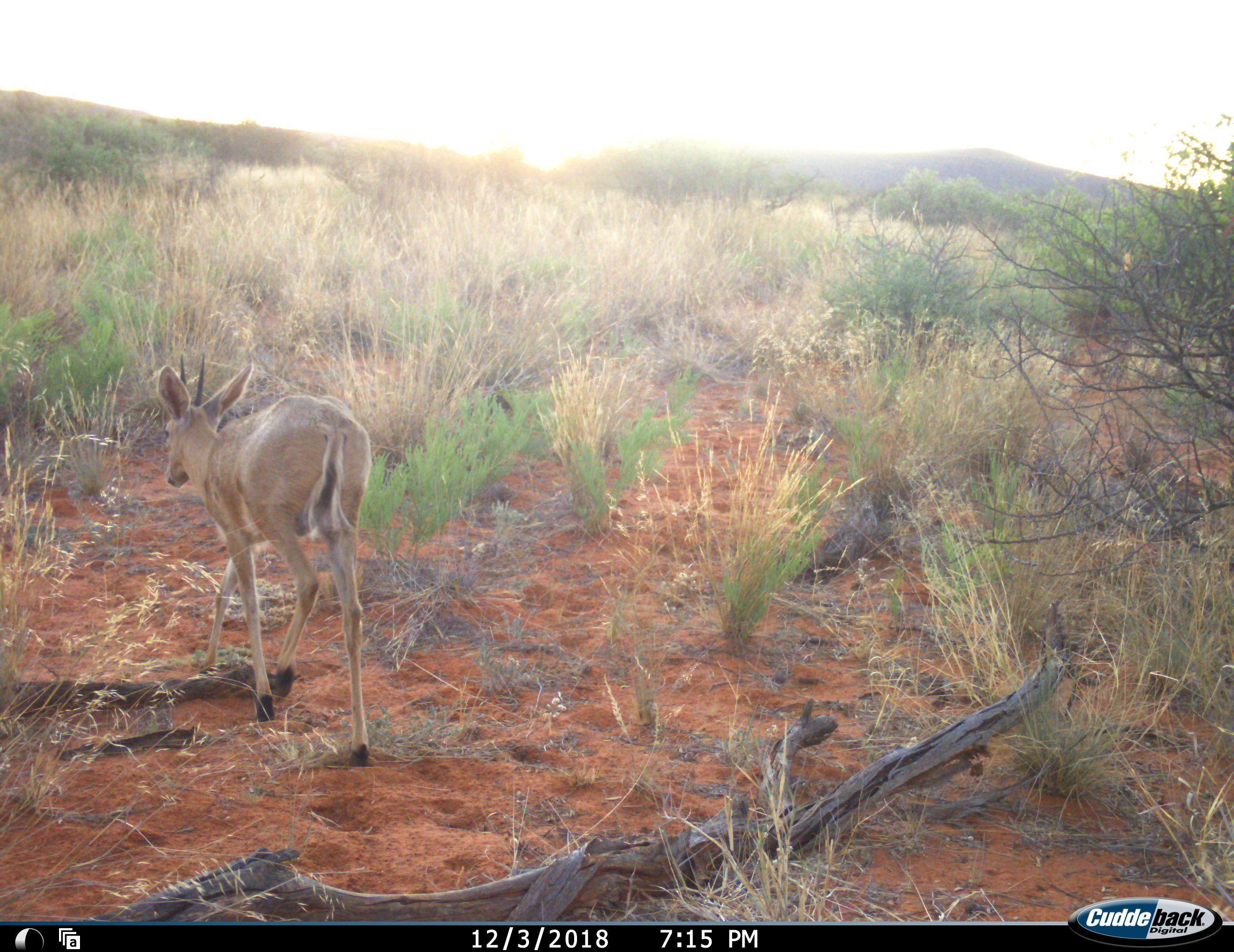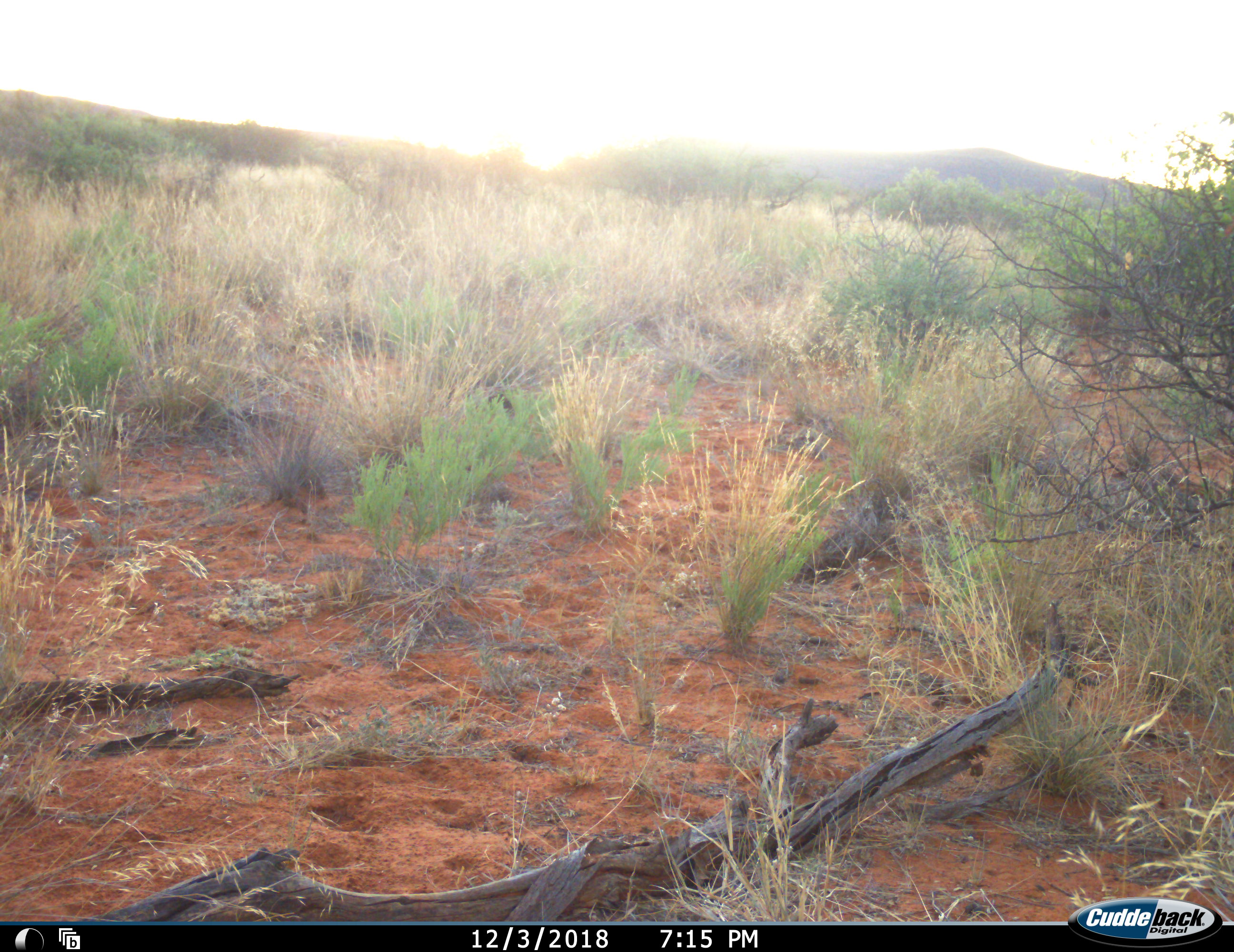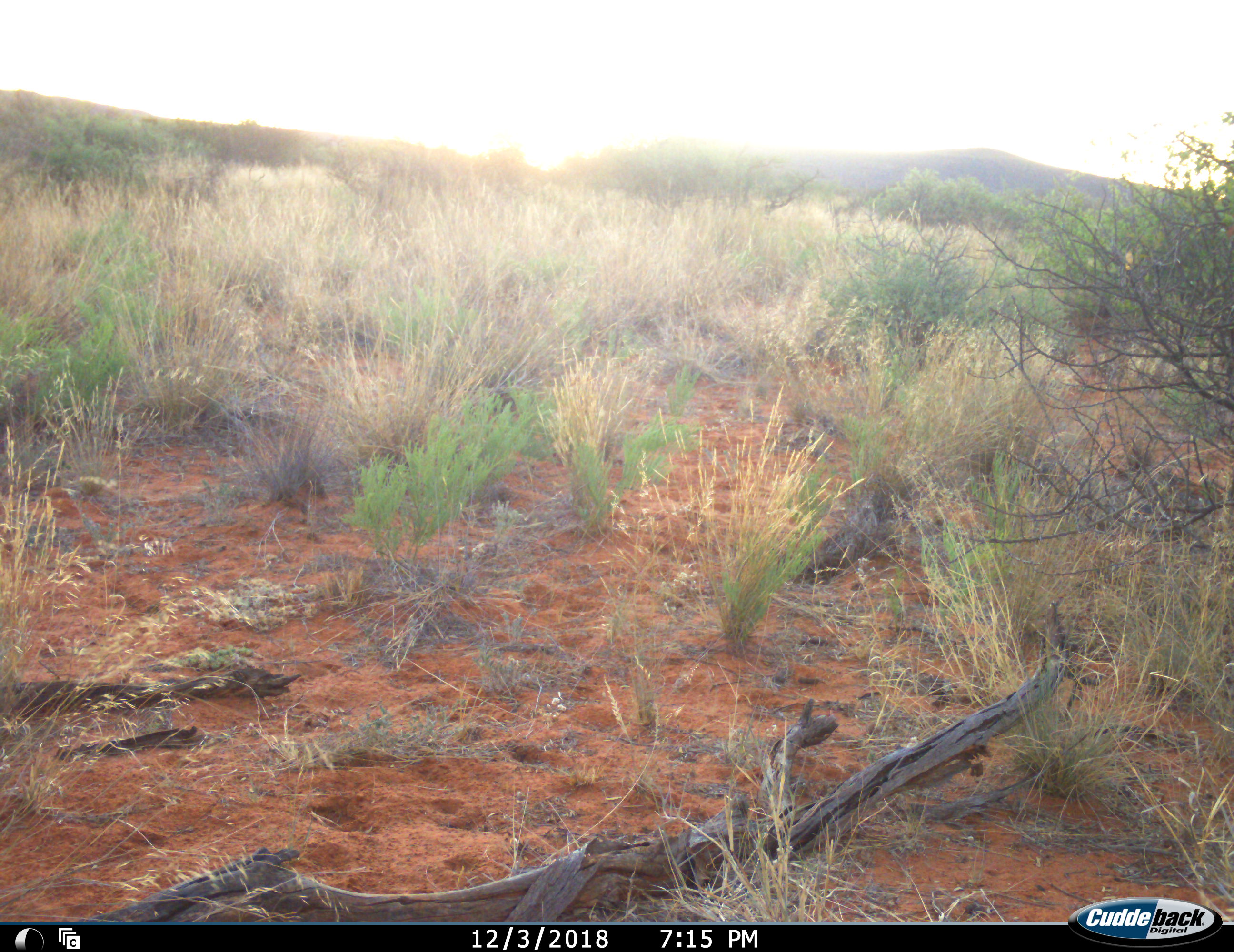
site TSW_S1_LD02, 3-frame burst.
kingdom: Animalia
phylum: Chordata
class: Mammalia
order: Artiodactyla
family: Bovidae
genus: Sylvicapra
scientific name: Sylvicapra grimmia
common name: common duiker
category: duikercommongrey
Duikercommongrey (common duiker) (Sylvicapra grimmia), count 1. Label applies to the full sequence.